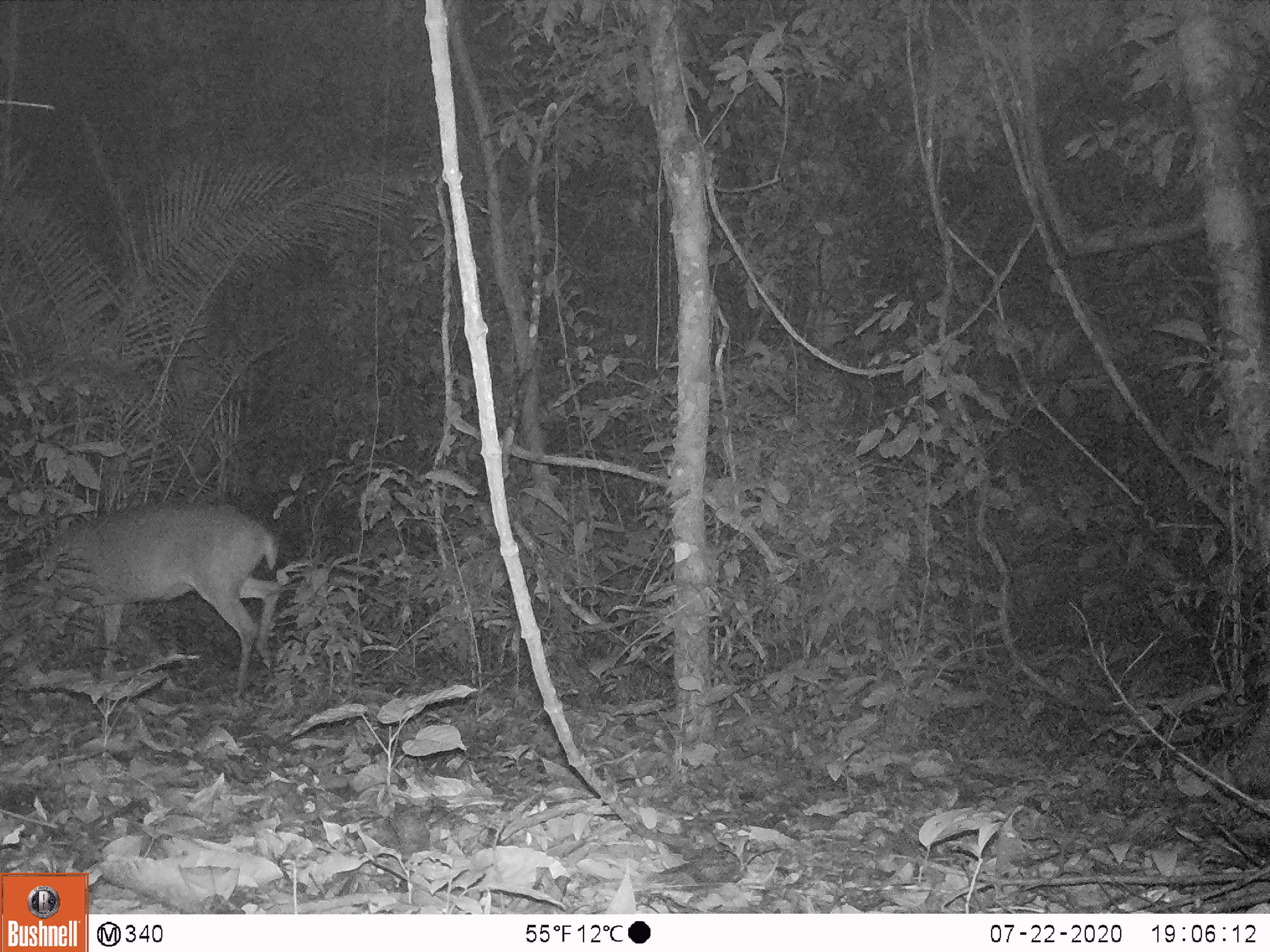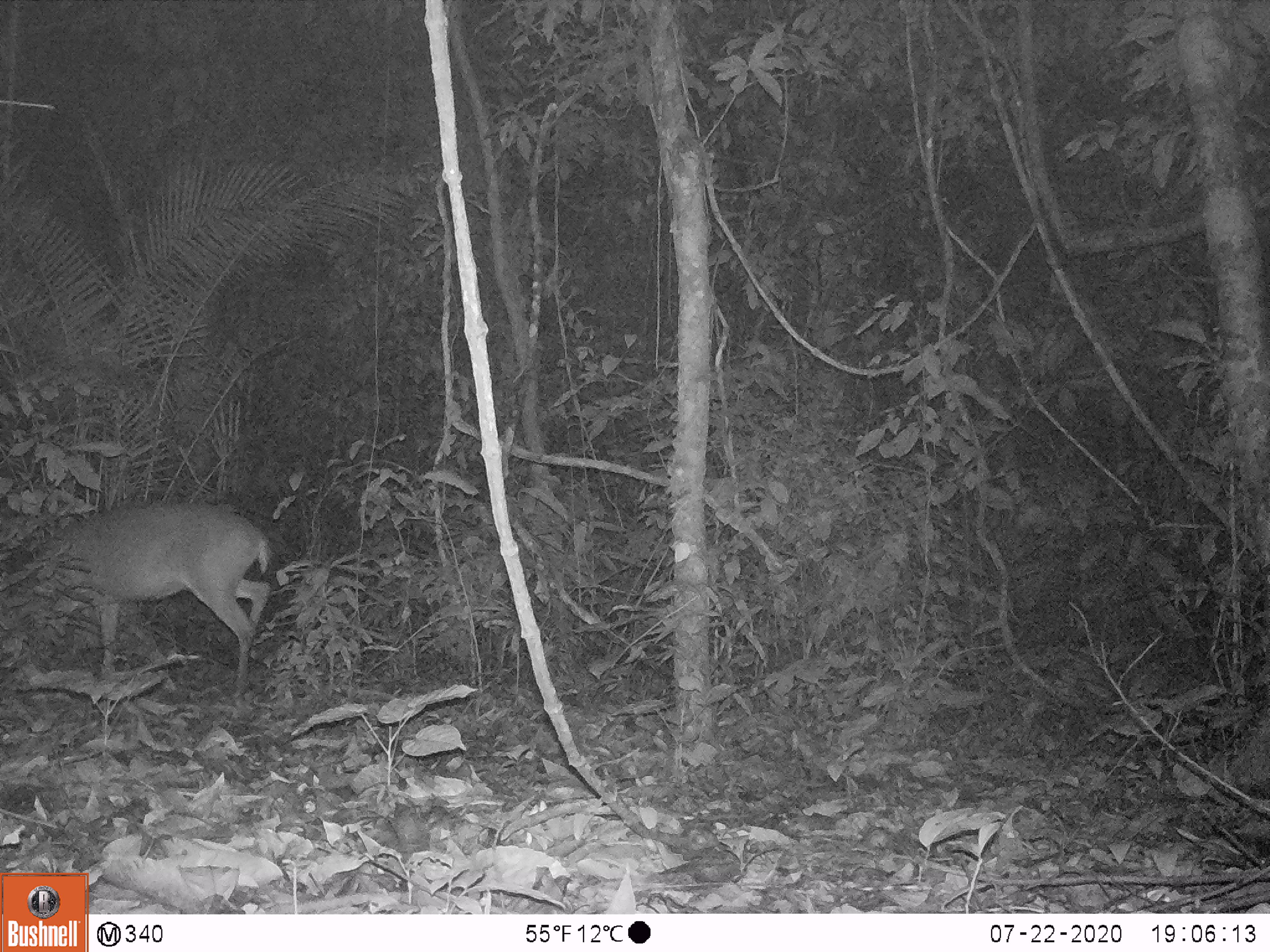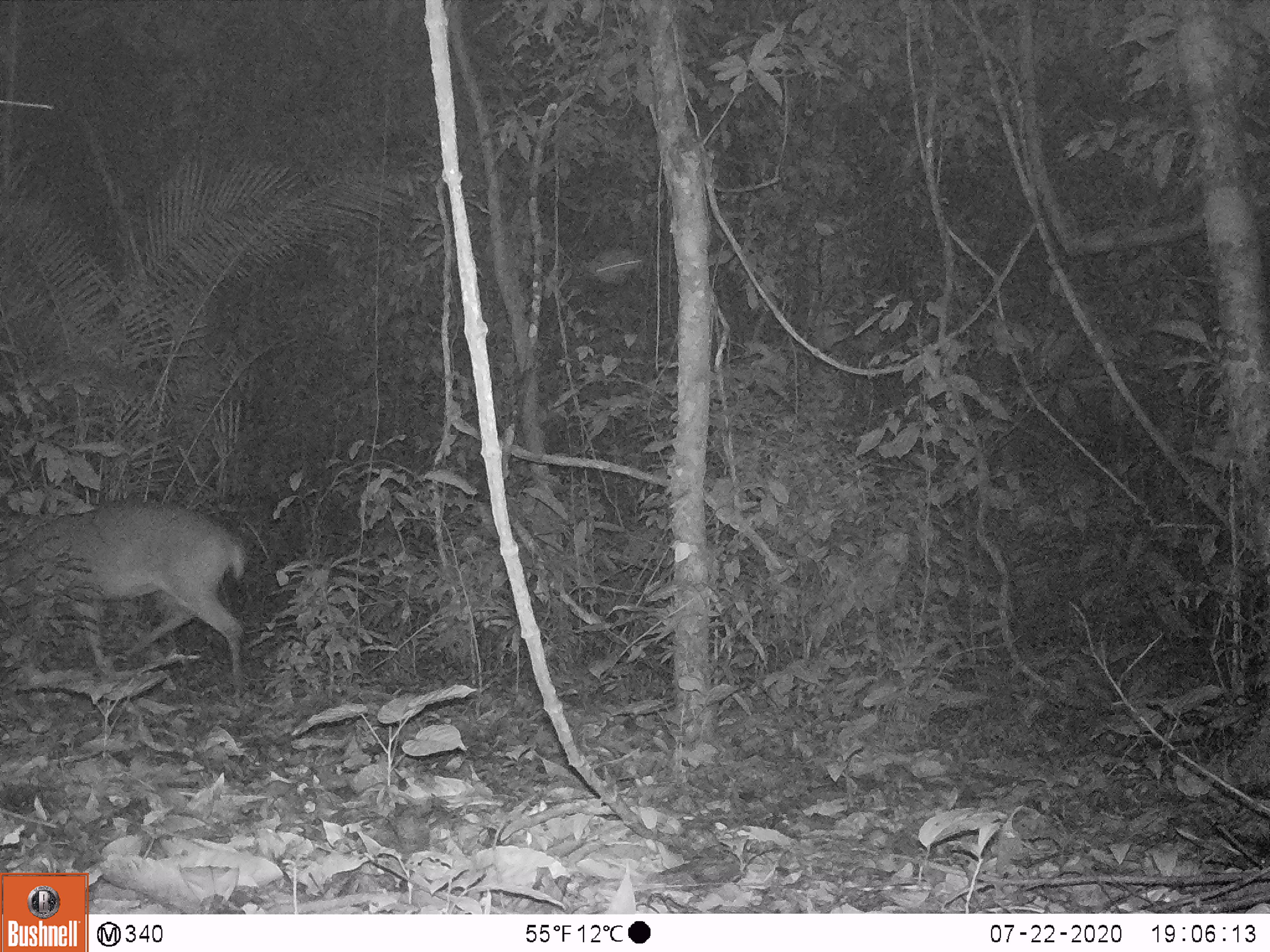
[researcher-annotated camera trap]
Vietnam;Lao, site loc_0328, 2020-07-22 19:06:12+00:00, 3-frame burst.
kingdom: Animalia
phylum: Chordata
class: Mammalia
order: Artiodactyla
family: Cervidae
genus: Muntiacus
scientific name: Muntiacus vuquangensis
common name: large-antlered muntjac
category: large antlered muntjac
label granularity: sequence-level